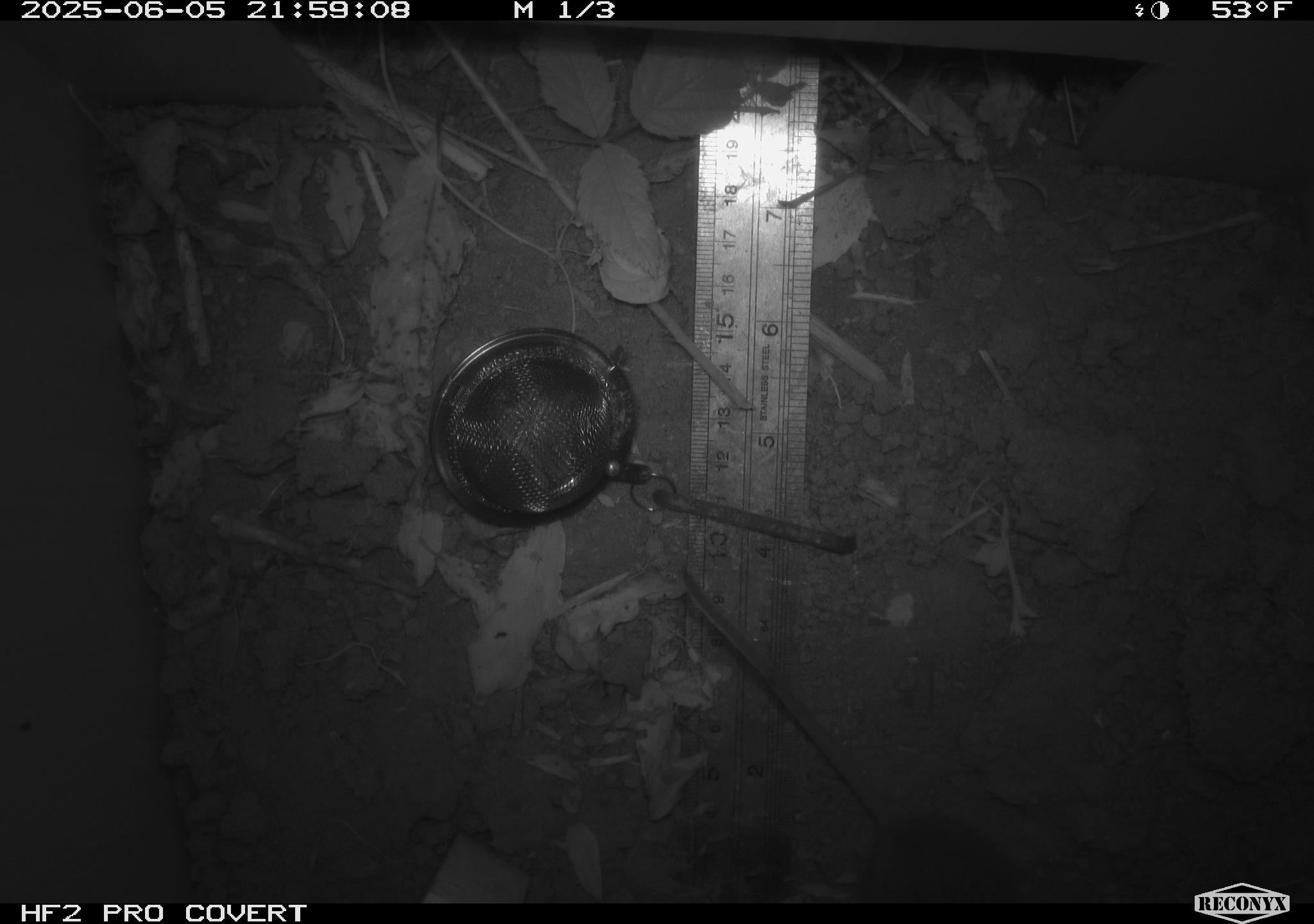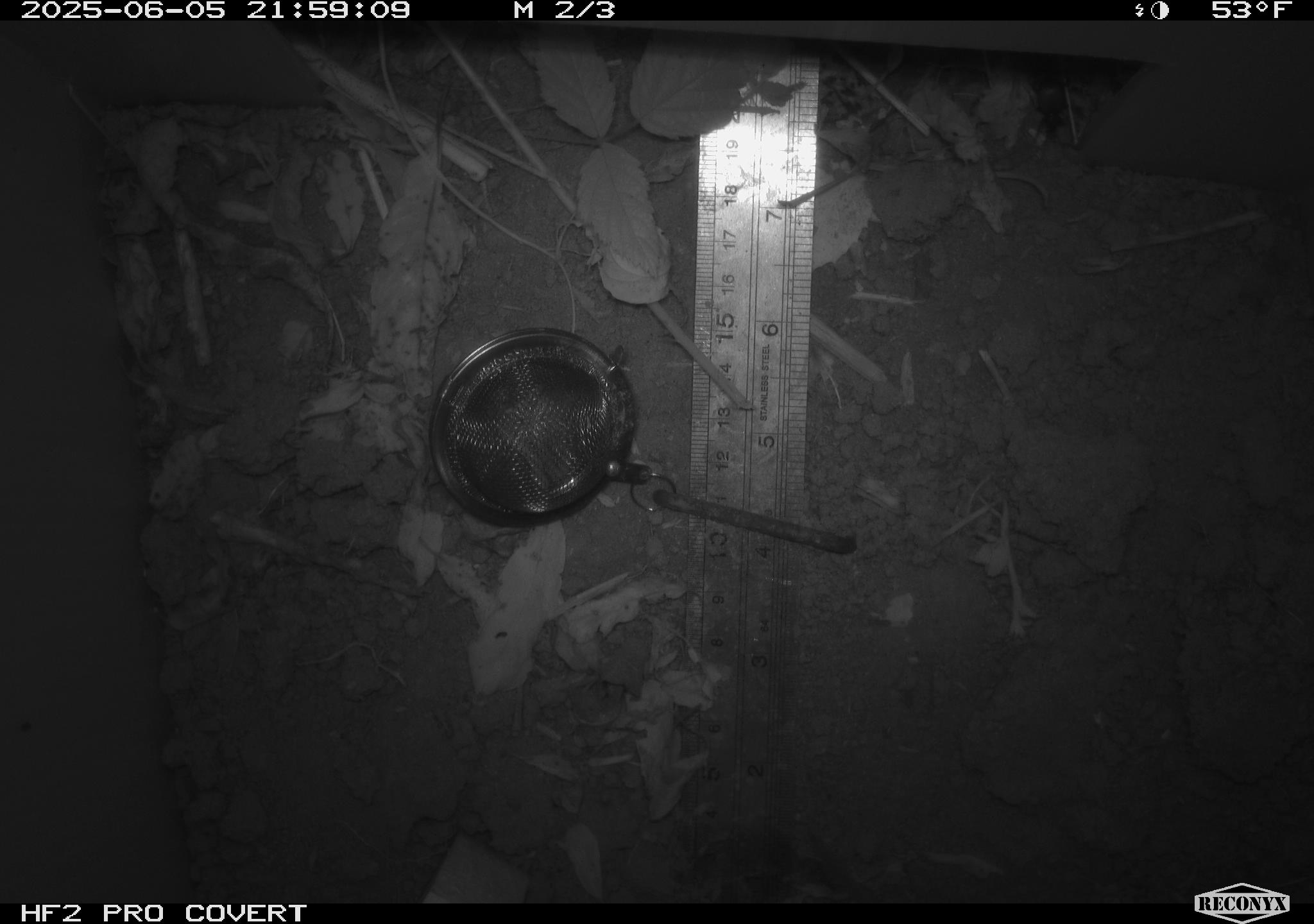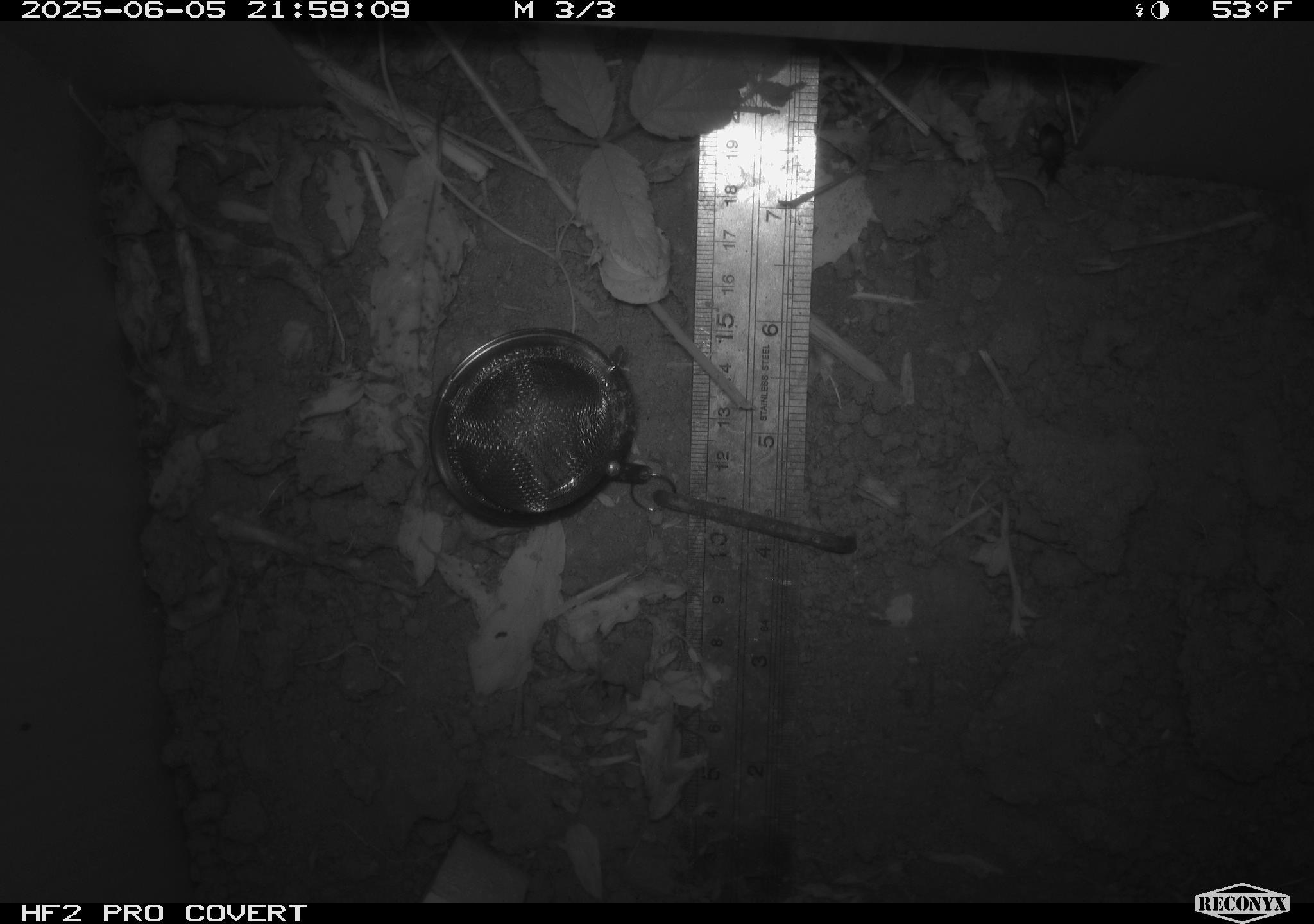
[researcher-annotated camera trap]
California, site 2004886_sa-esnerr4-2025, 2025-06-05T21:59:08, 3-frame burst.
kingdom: Animalia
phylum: Chordata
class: Mammalia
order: Rodentia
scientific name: Rodentia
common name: rodent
Rodent (Rodentia).